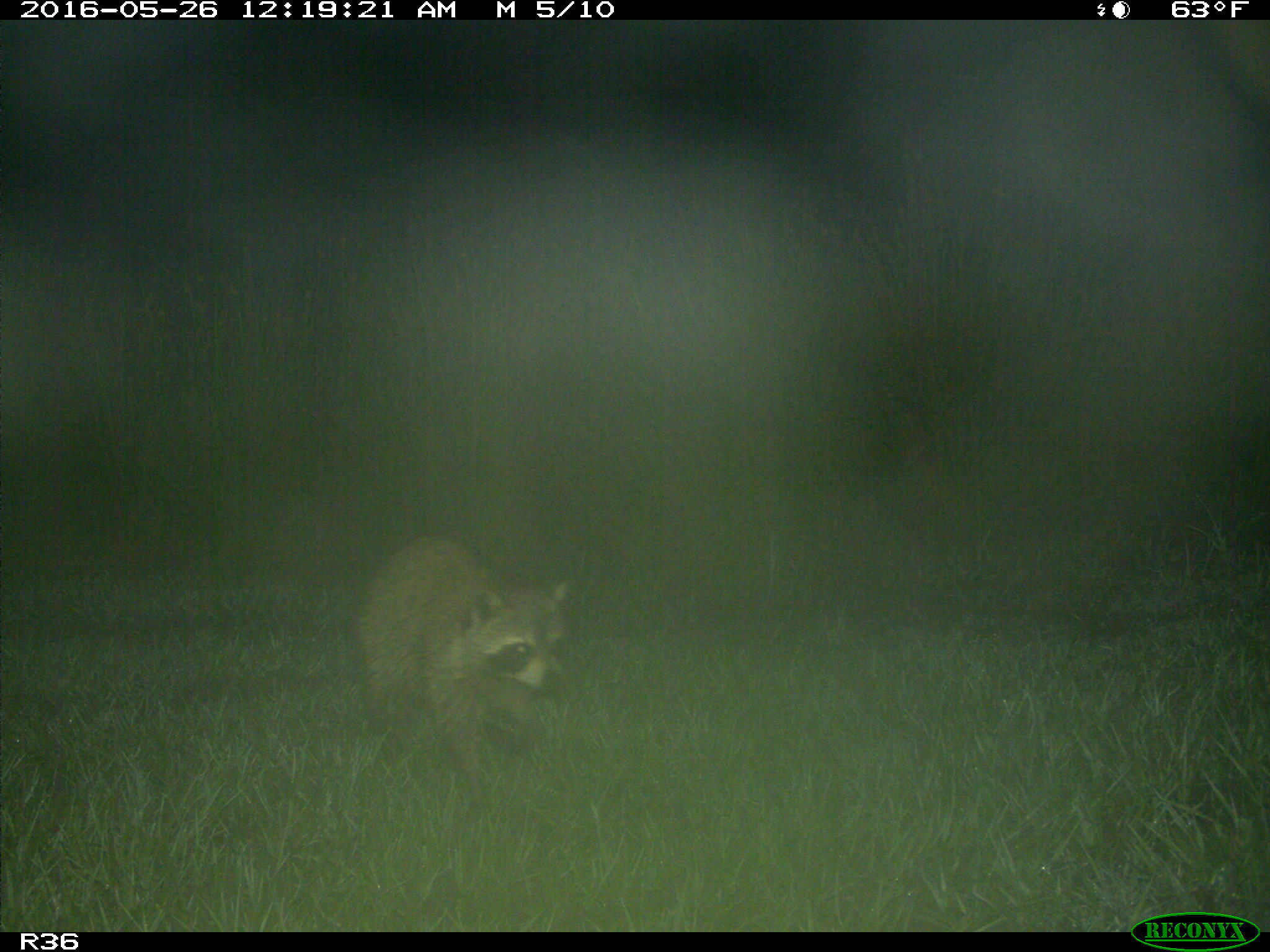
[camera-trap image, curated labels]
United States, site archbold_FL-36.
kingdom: Animalia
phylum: Chordata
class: Mammalia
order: Carnivora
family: Procyonidae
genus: Procyon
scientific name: Procyon lotor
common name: common raccoon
Procyon lotor (common raccoon).